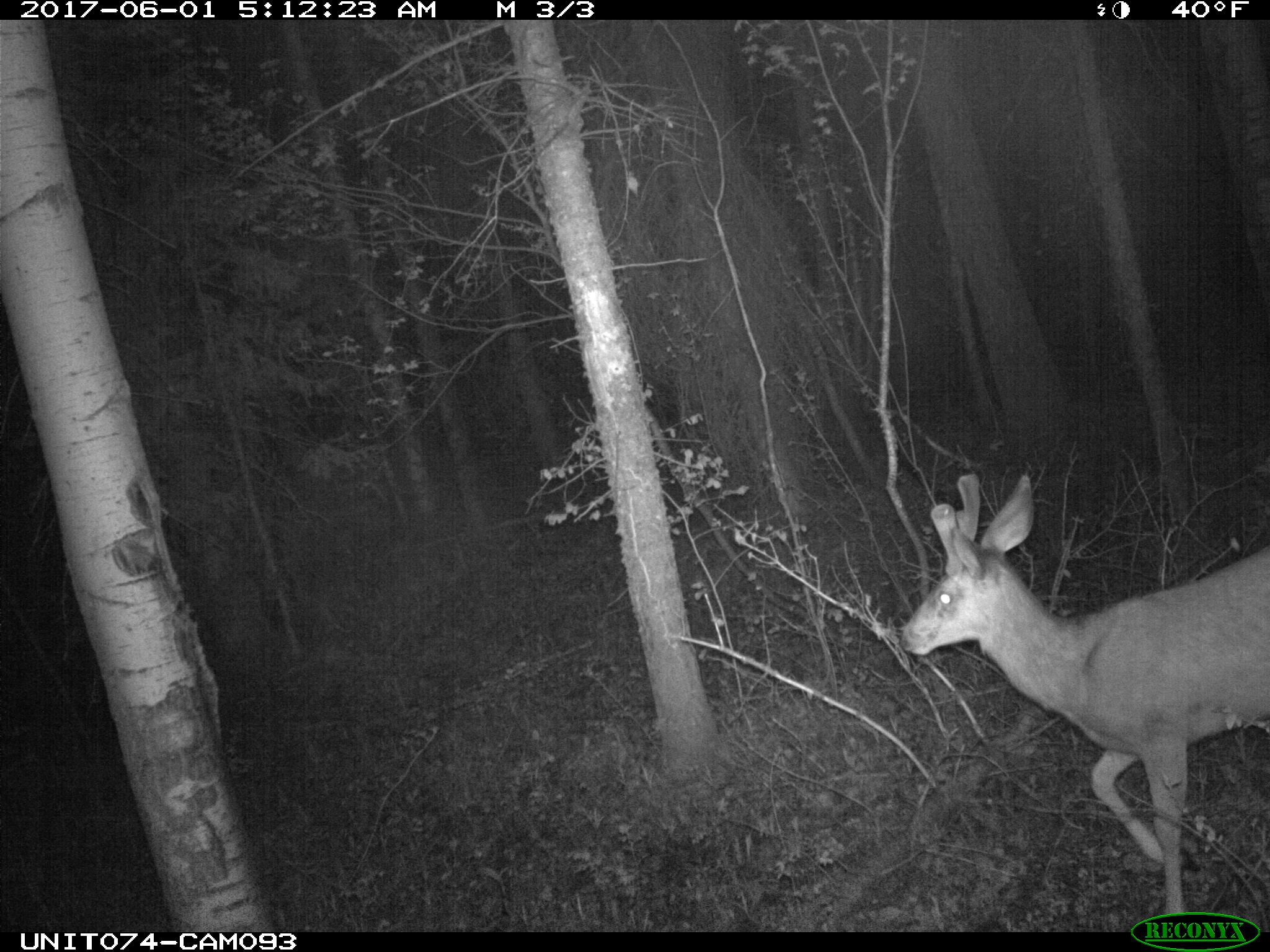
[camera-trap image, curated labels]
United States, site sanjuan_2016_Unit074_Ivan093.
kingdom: Animalia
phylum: Chordata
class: Mammalia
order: Artiodactyla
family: Cervidae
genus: Odocoileus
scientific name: Odocoileus hemionus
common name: mule deer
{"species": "Odocoileus hemionus (mule deer)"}